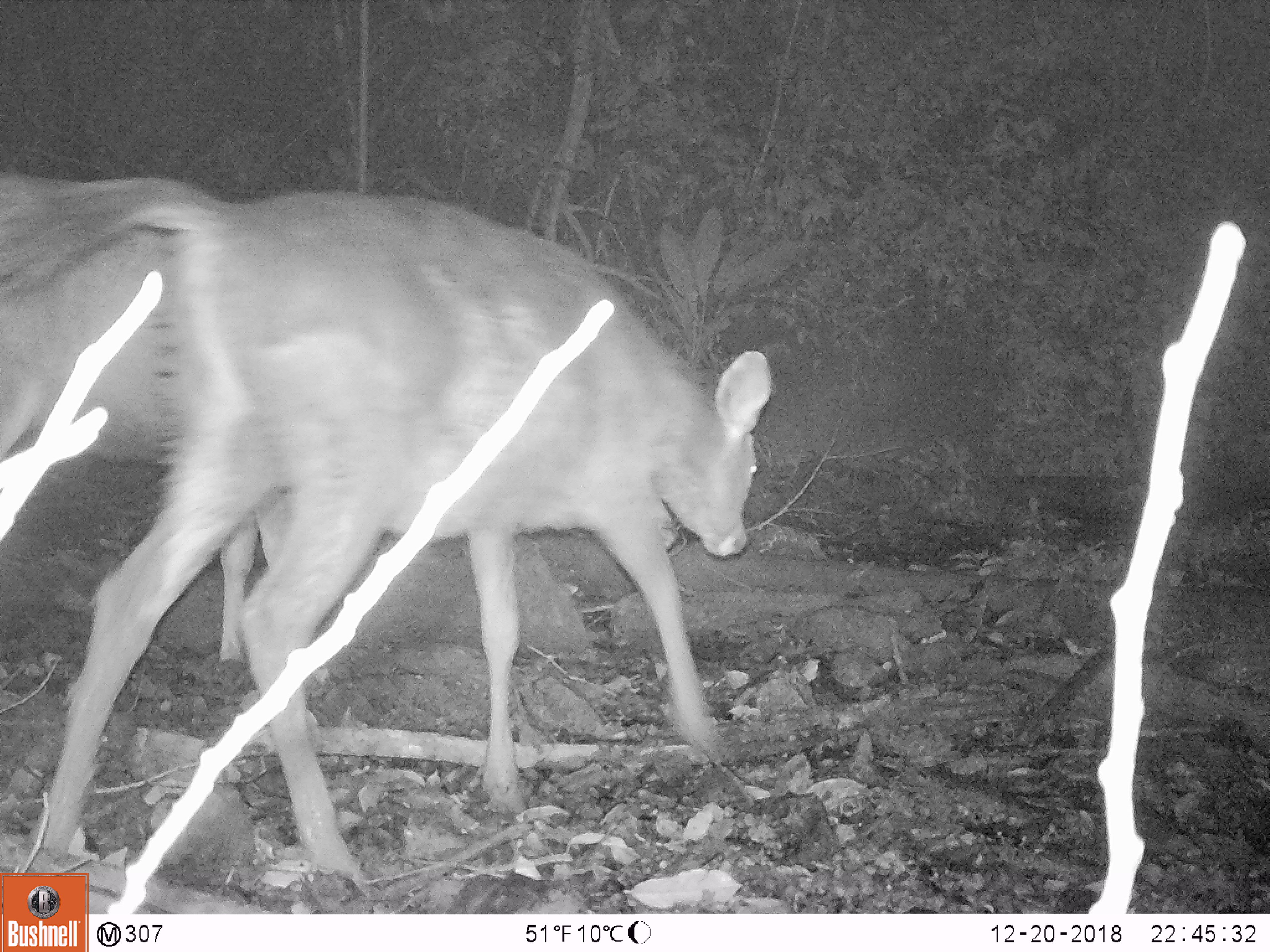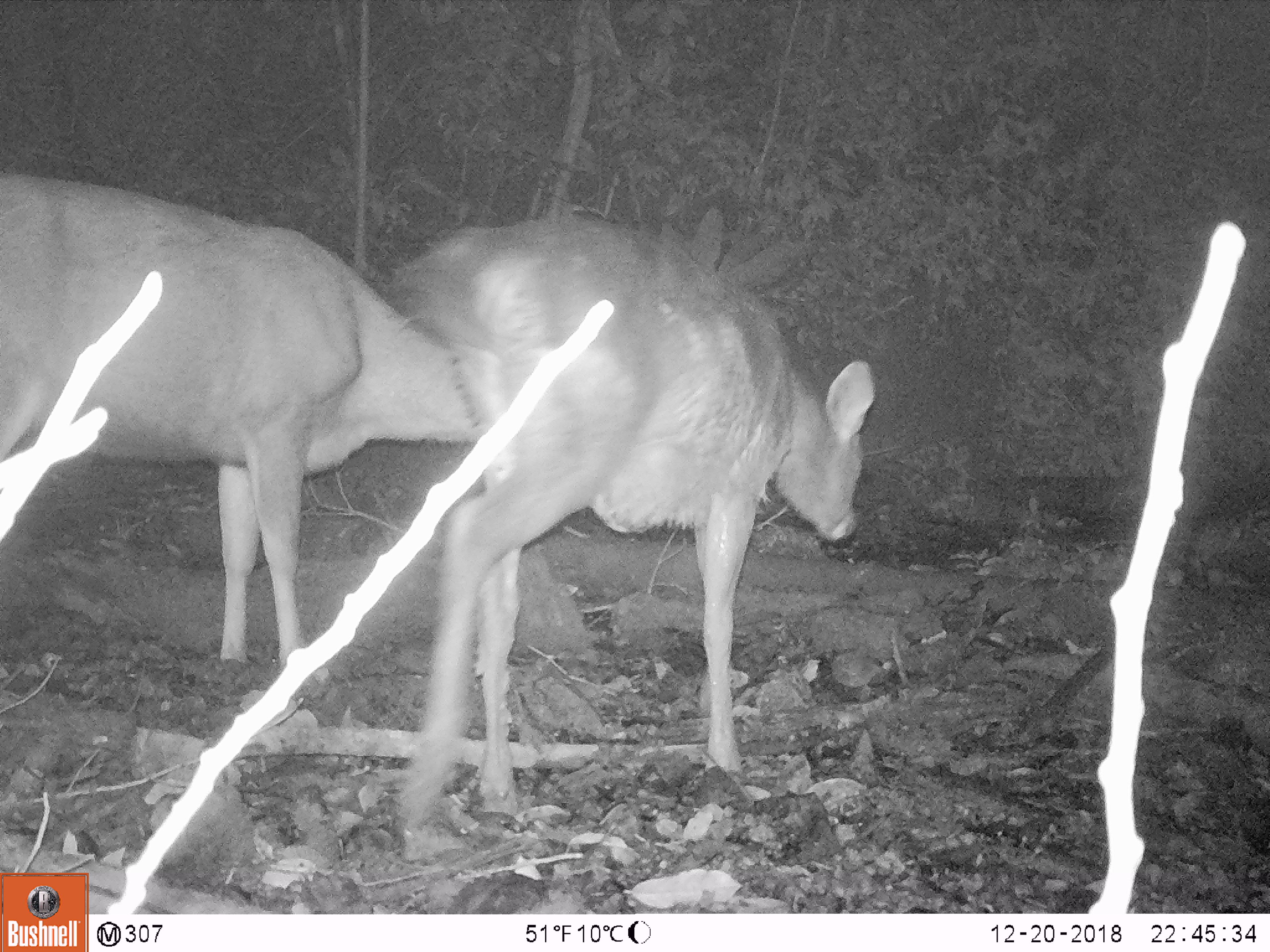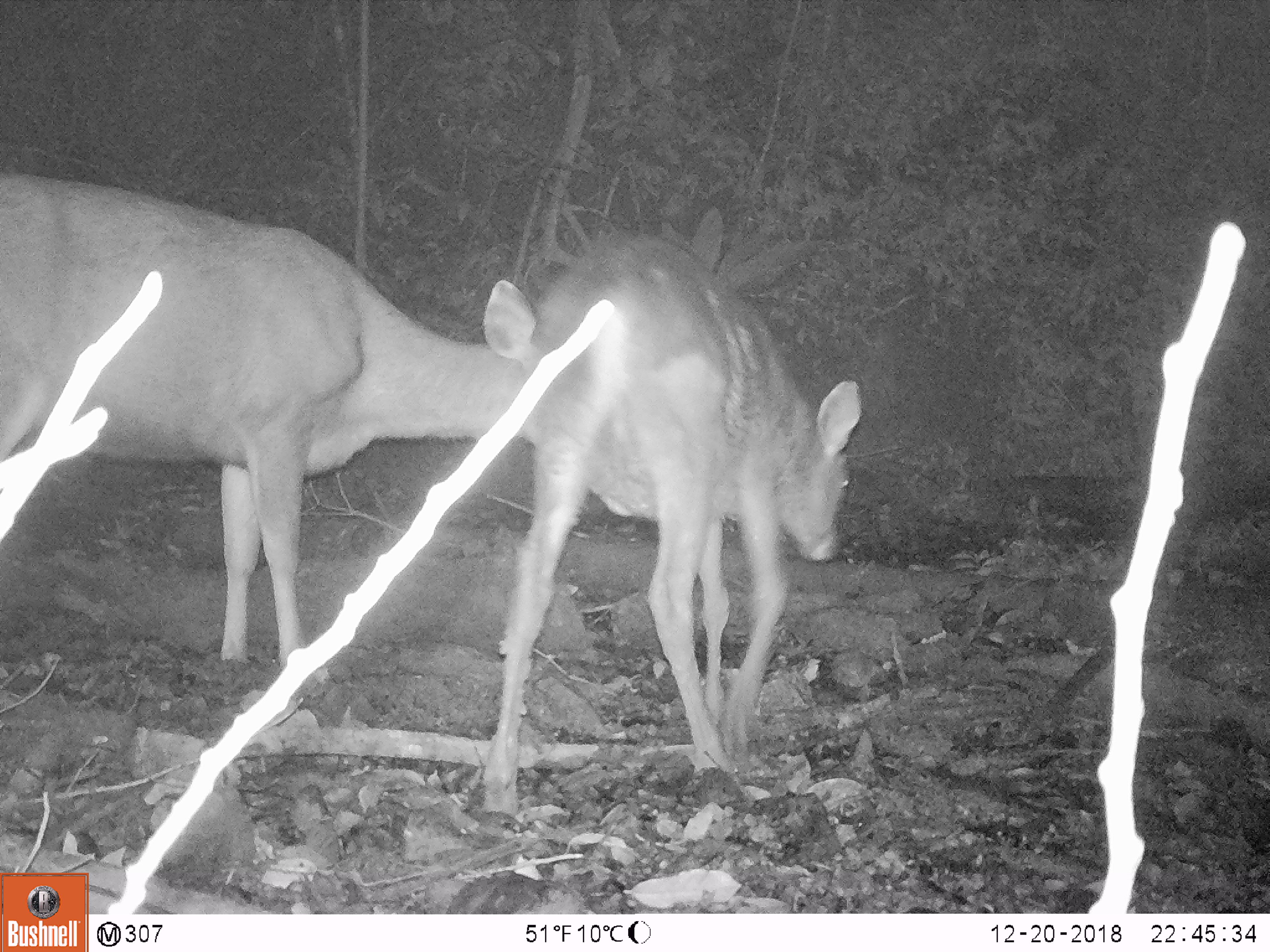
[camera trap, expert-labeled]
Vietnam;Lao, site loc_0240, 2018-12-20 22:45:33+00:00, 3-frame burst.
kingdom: Animalia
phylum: Chordata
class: Mammalia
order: Artiodactyla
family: Cervidae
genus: Rusa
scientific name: Rusa unicolor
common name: sambar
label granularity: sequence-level